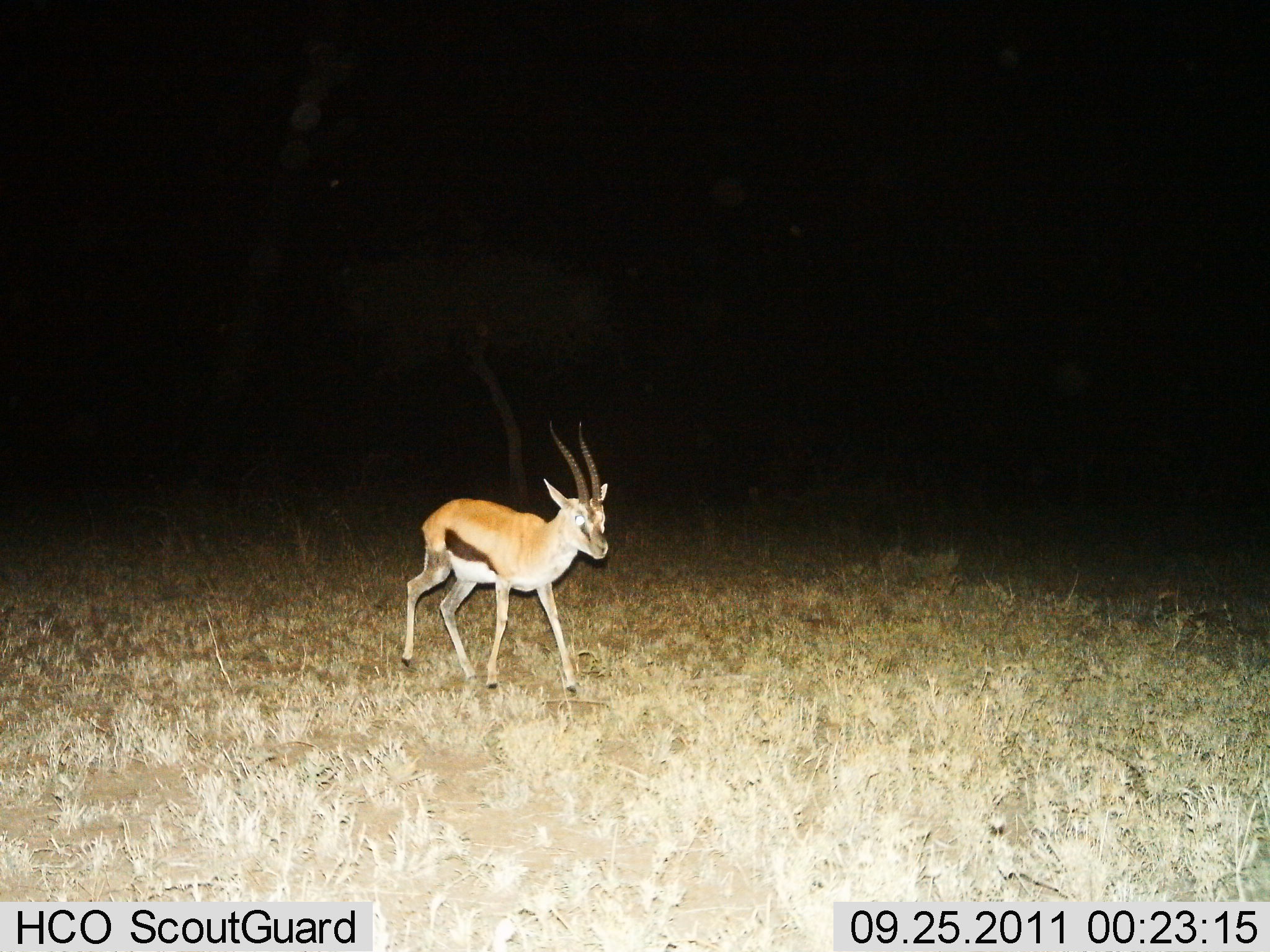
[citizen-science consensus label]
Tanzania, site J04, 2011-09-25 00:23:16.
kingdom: Animalia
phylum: Chordata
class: Mammalia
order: Artiodactyla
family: Bovidae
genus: Eudorcas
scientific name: Eudorcas thomsonii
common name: thomson's gazelle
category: gazellethomsons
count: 1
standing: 23%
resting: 0%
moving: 85%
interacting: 0%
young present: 0%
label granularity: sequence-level